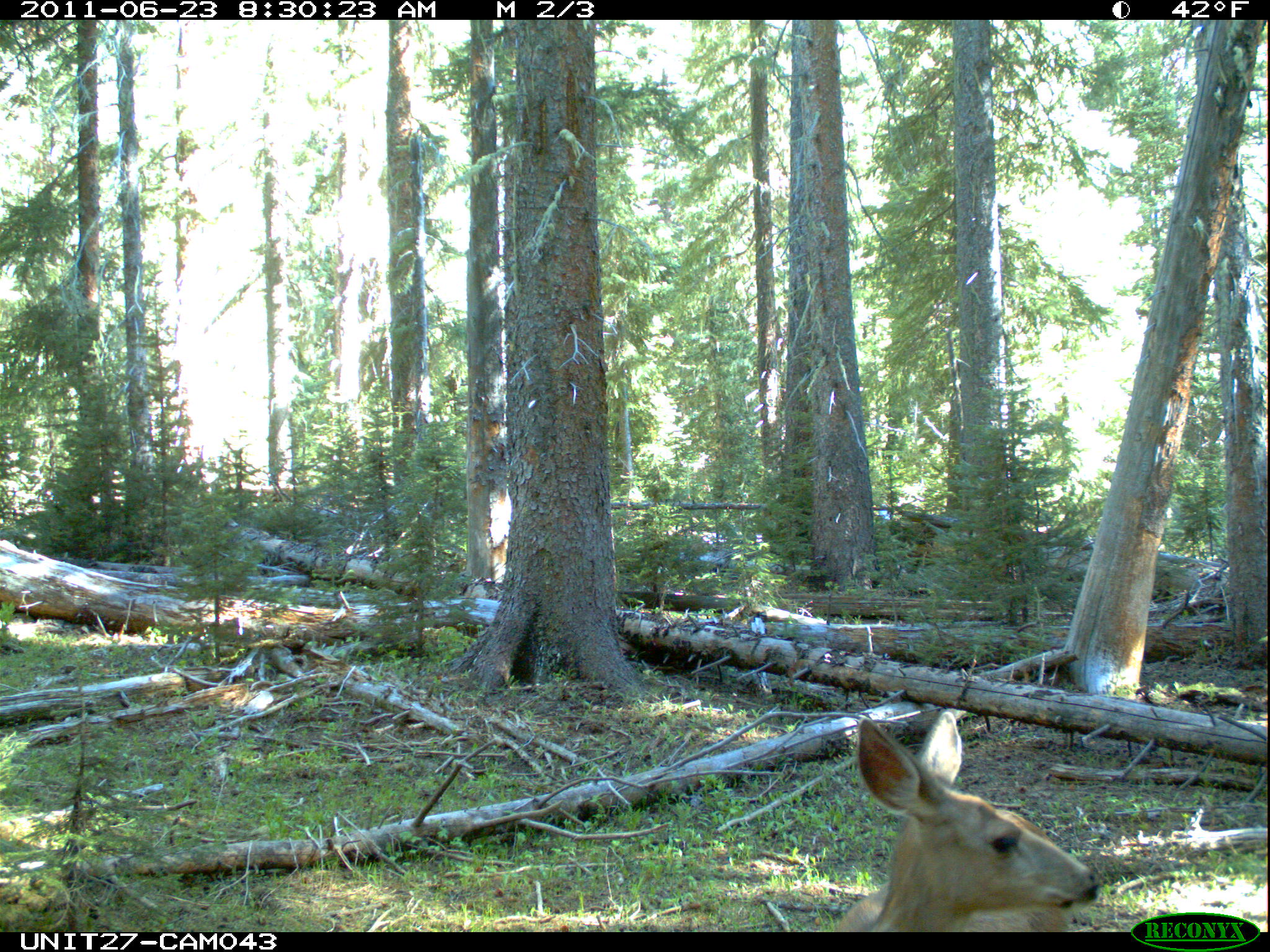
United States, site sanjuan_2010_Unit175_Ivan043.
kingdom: Animalia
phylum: Chordata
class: Mammalia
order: Artiodactyla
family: Cervidae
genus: Odocoileus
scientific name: Odocoileus hemionus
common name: mule deer